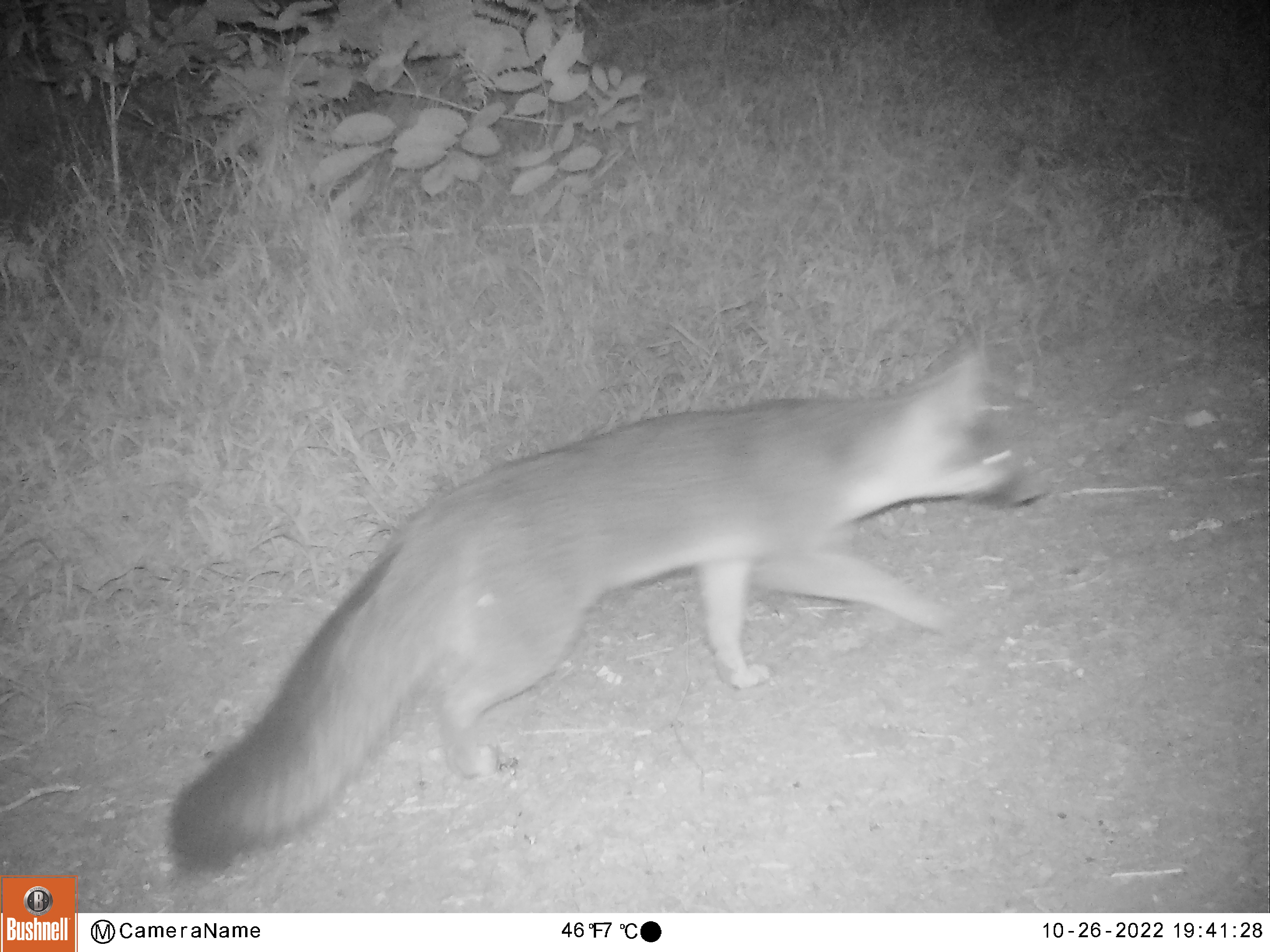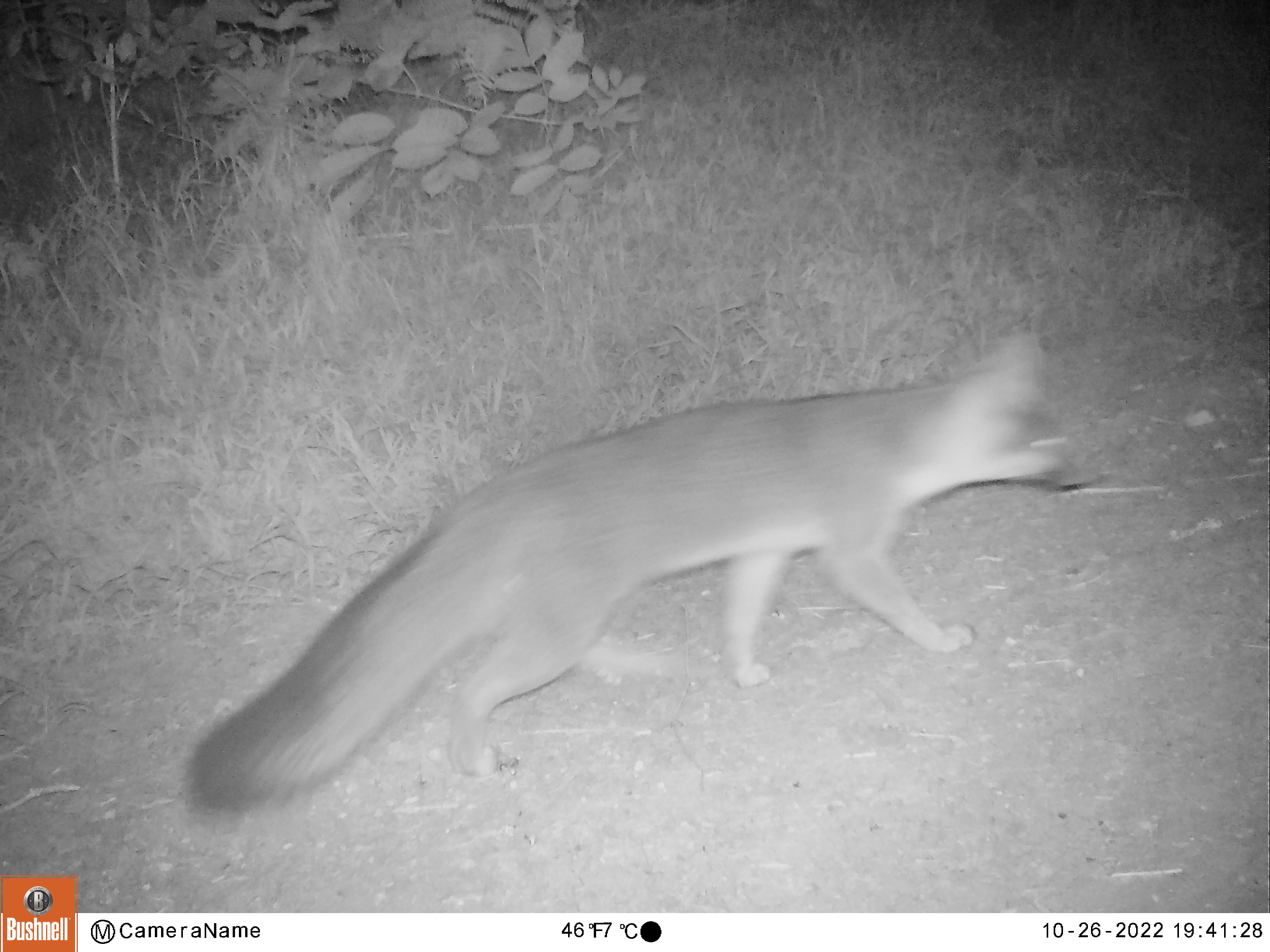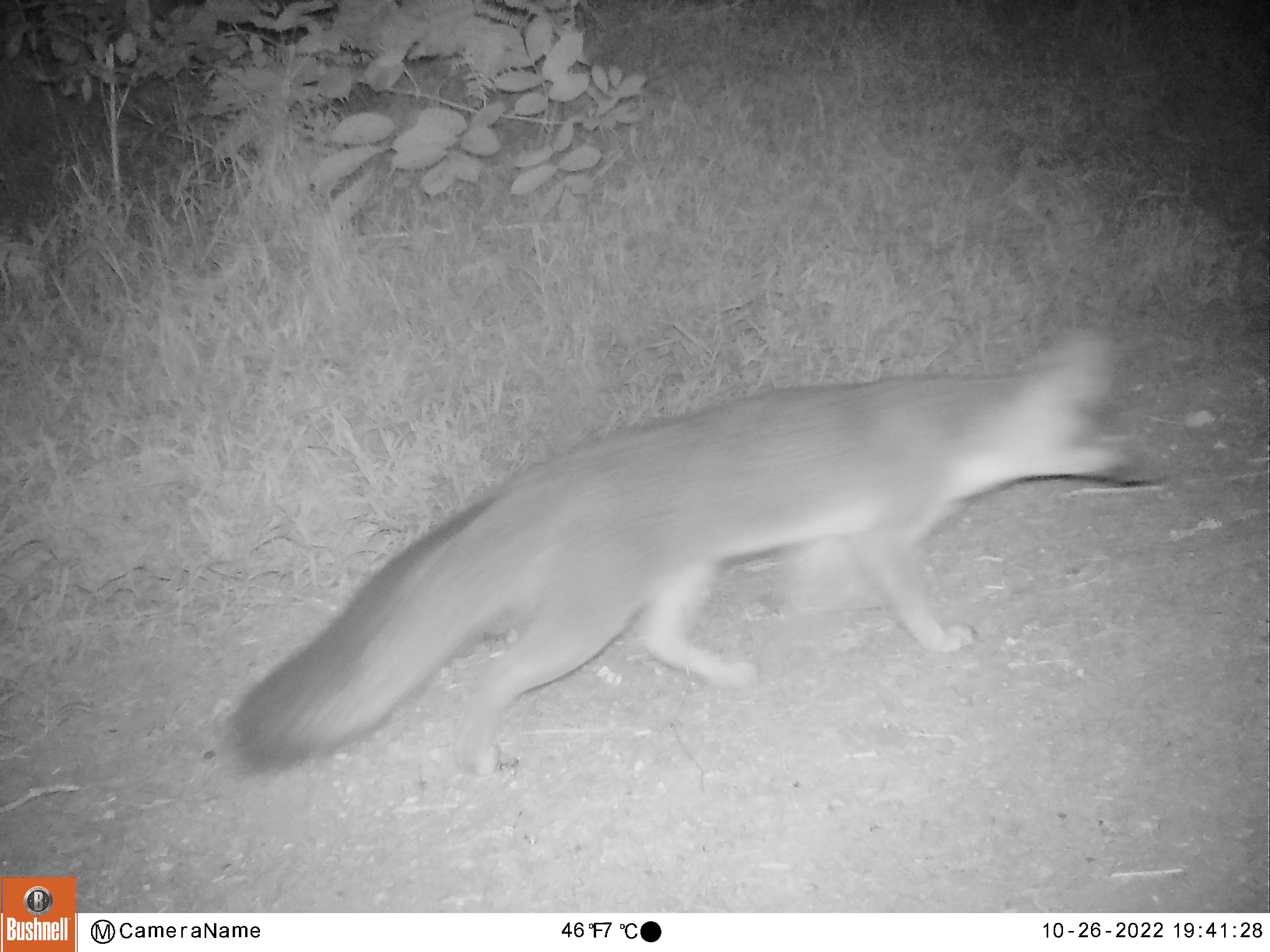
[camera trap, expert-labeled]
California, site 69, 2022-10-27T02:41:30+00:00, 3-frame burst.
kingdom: Animalia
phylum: Chordata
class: Mammalia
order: Carnivora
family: Canidae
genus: Urocyon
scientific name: Urocyon cinereoargenteus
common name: gray fox